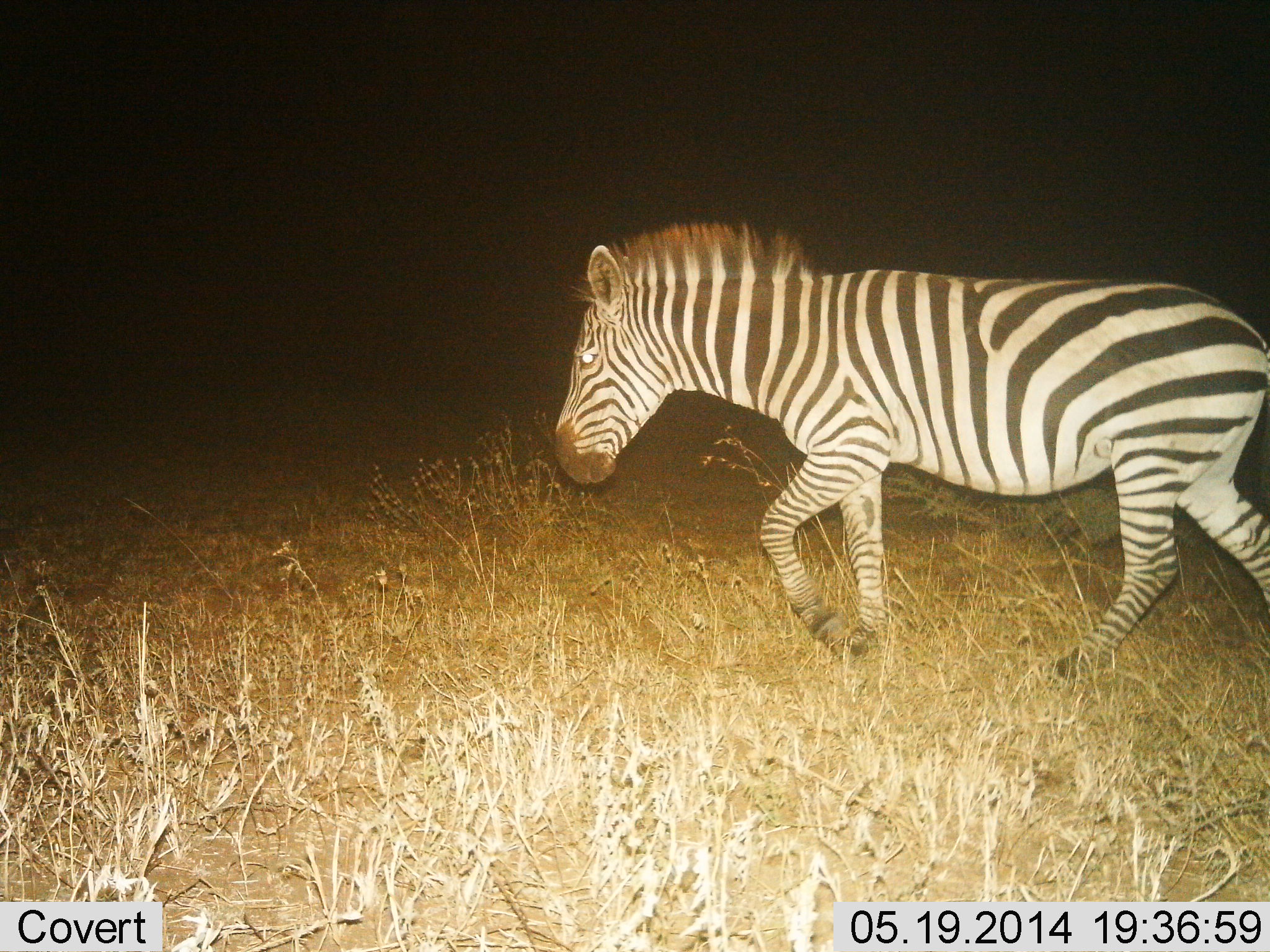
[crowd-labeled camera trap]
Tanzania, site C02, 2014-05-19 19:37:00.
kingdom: Animalia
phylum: Chordata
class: Mammalia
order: Perissodactyla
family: Equidae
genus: Equus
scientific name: Equus quagga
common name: plains zebra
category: zebra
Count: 1.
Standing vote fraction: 0%.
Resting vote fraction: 0%.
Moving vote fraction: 100%.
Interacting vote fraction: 0%.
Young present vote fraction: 0%.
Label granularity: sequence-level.